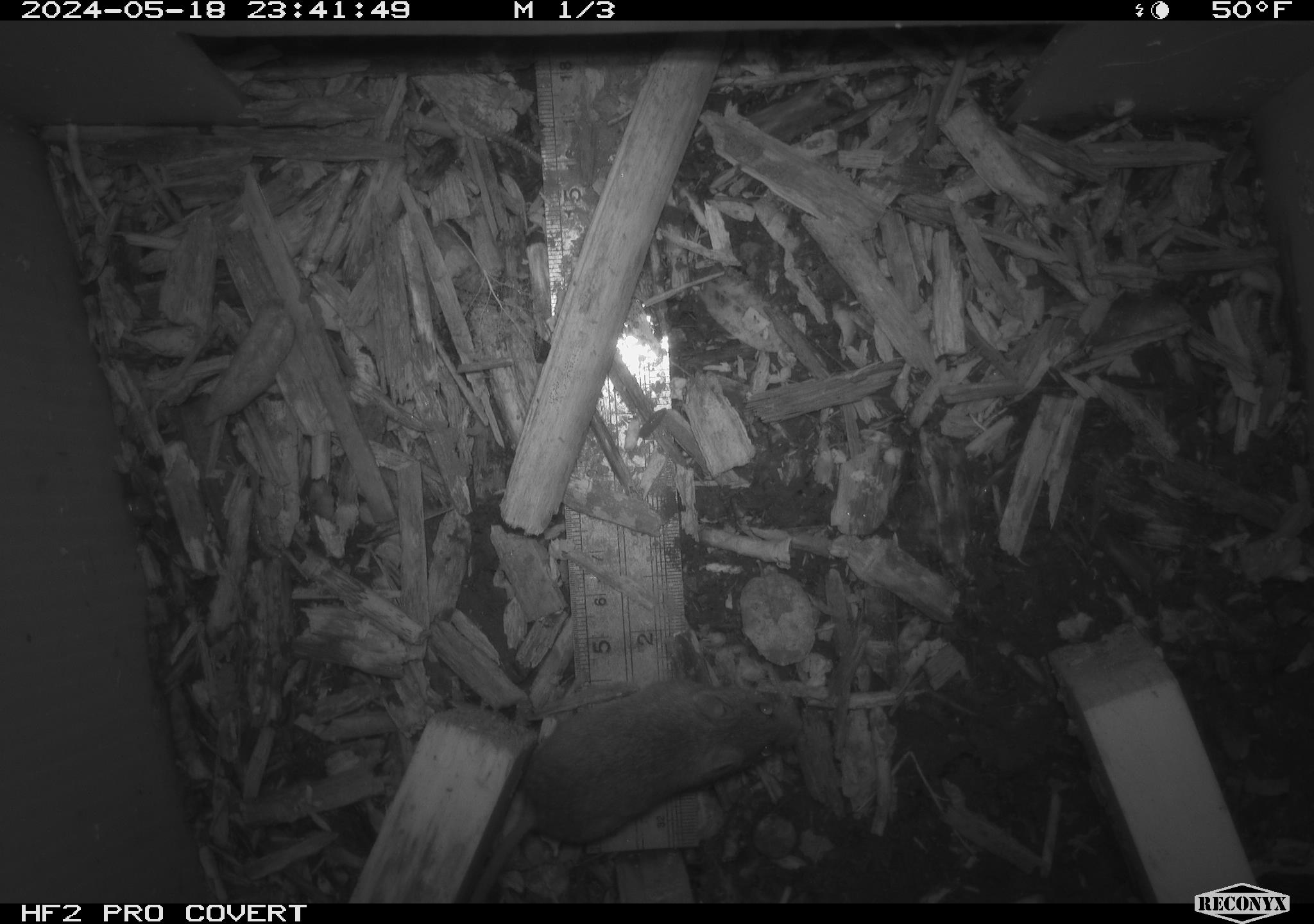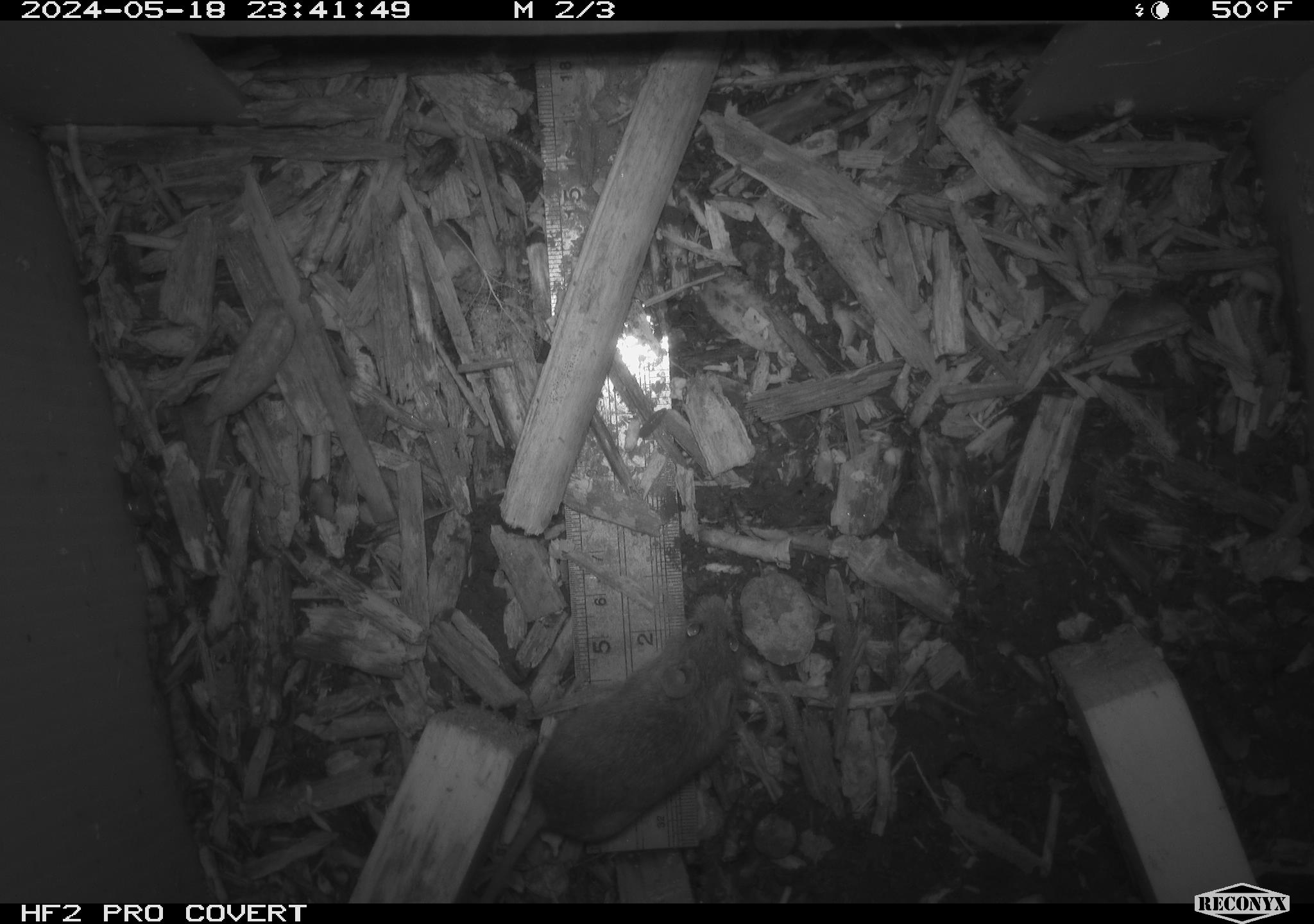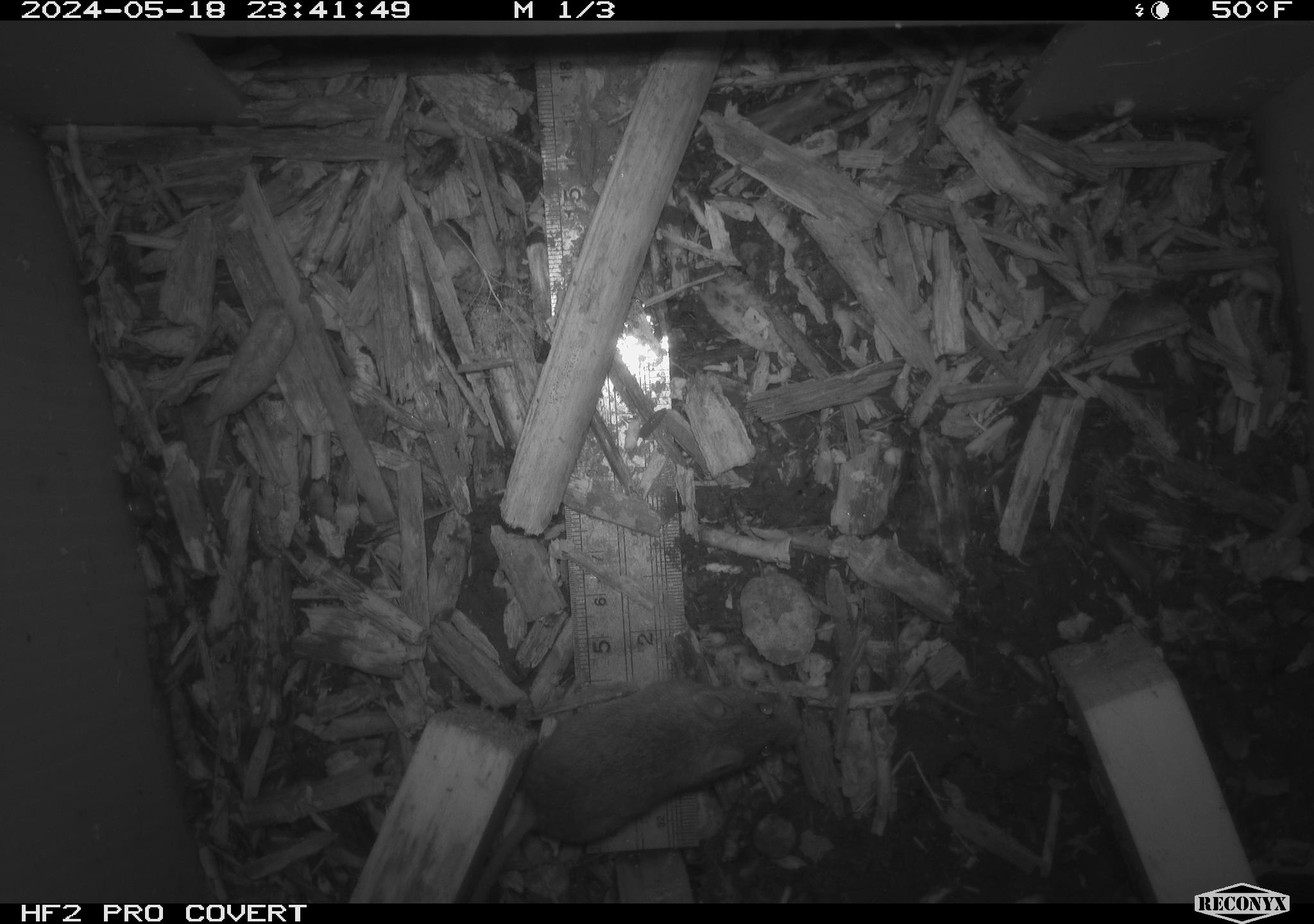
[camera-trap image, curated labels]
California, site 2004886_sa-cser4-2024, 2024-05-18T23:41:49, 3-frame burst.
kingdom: Animalia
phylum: Chordata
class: Mammalia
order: Eulipotyphla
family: Soricidae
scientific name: Soricidae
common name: shrews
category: soricidae family